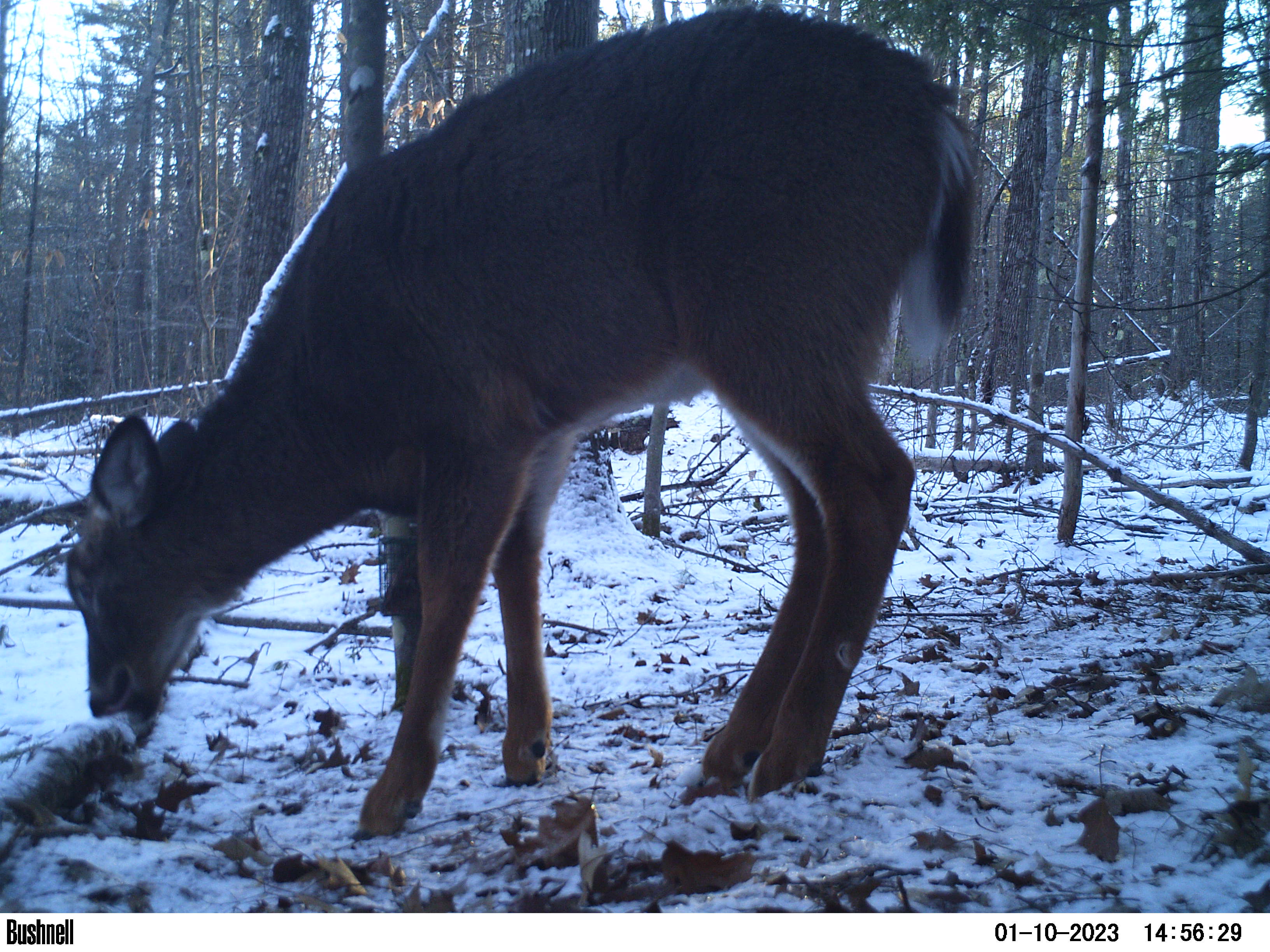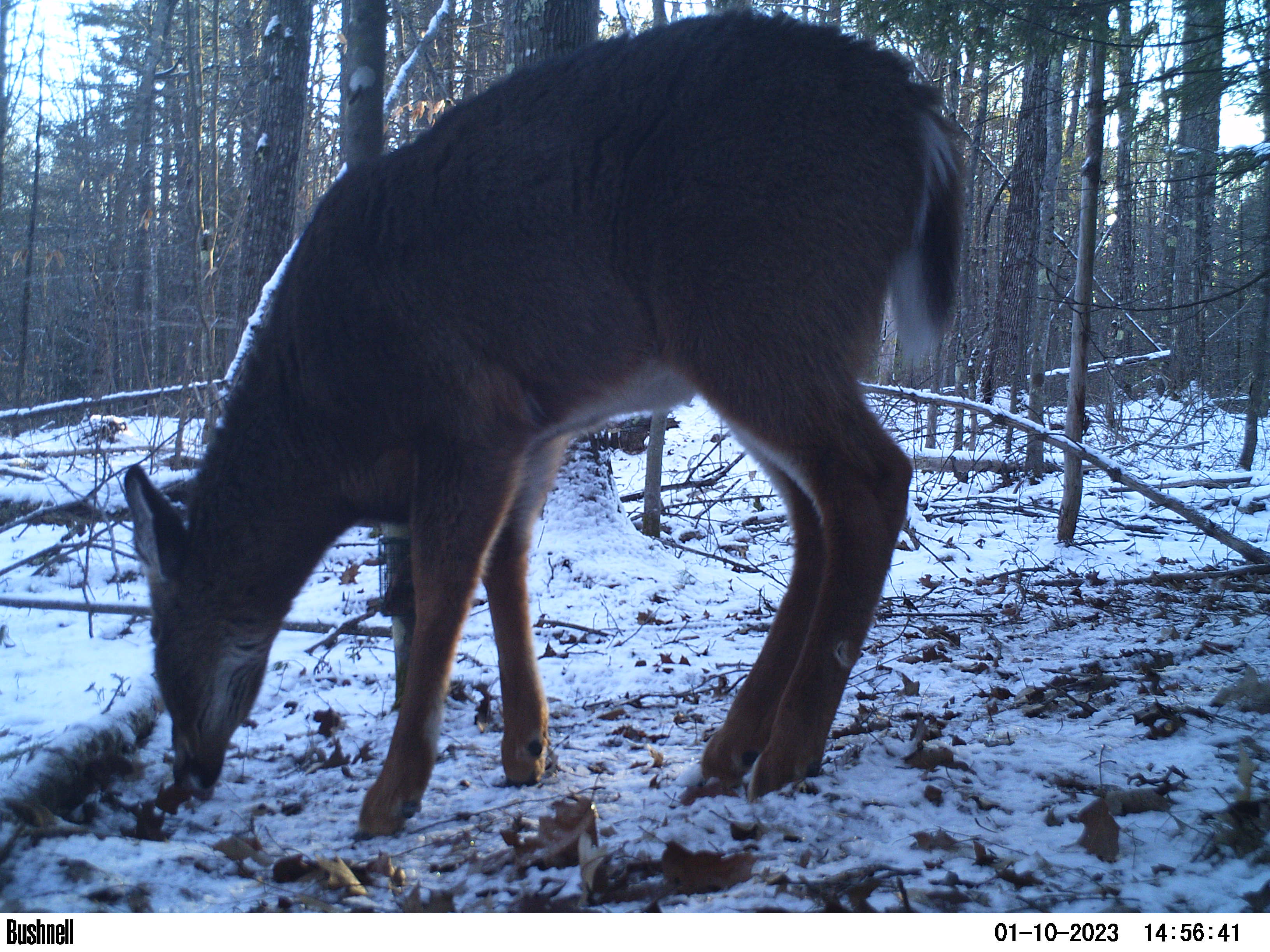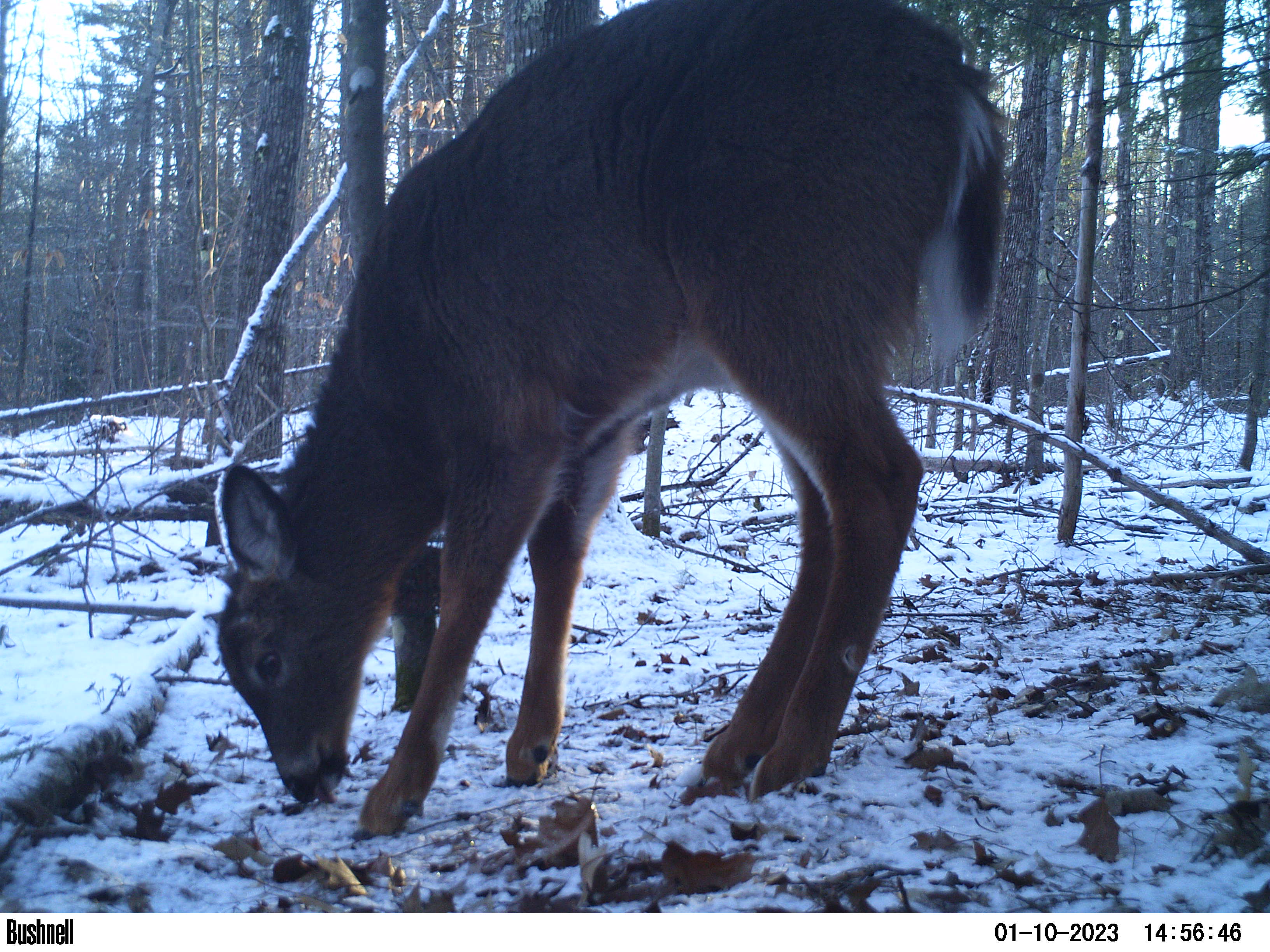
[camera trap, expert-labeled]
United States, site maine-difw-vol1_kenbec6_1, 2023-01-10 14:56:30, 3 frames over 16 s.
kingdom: Animalia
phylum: Chordata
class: Mammalia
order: Artiodactyla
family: Cervidae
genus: Odocoileus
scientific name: Odocoileus virginianus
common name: white-tailed deer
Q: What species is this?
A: White-tailed deer (Odocoileus virginianus).